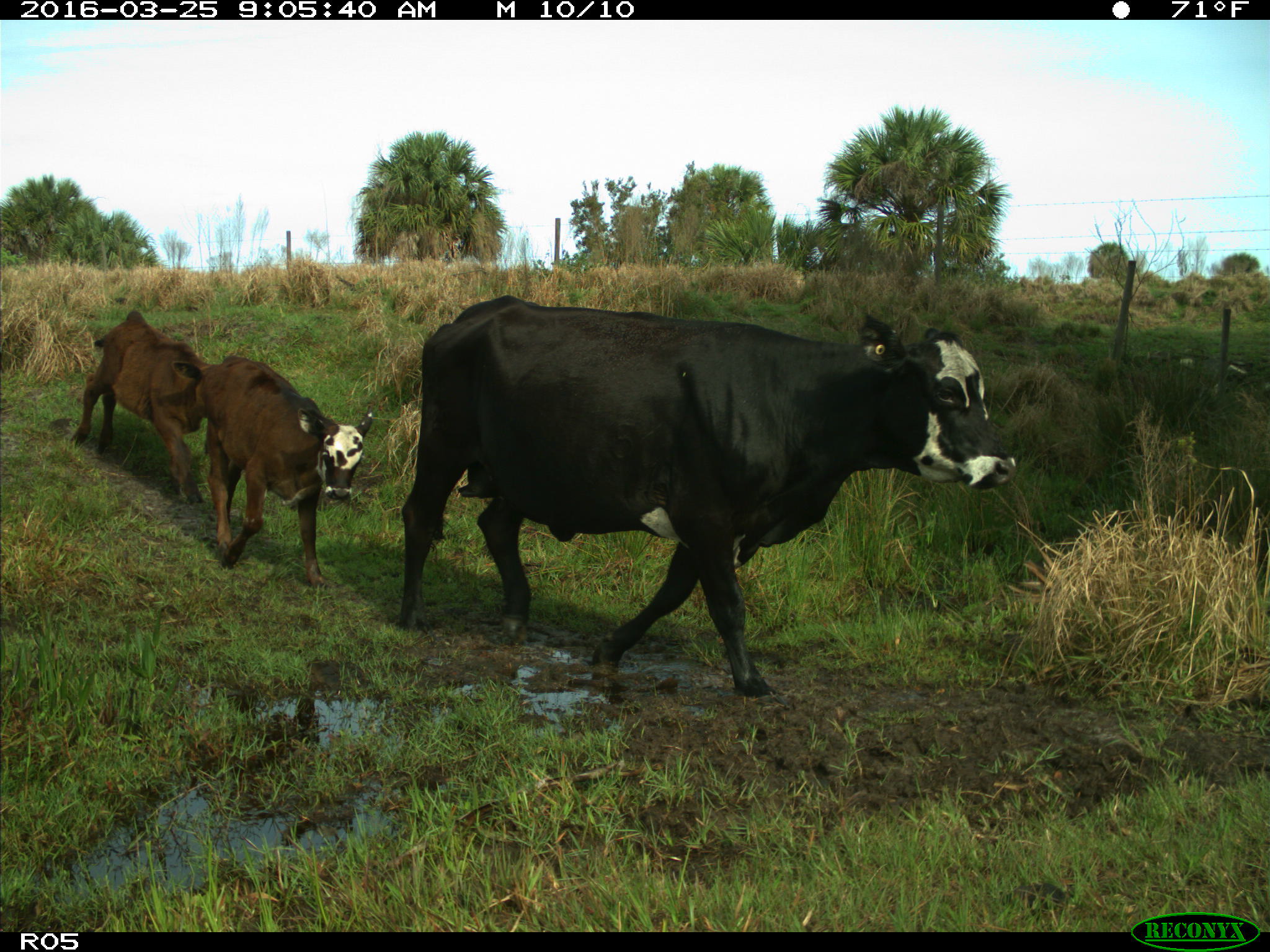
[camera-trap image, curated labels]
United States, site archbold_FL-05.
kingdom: Animalia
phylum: Chordata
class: Mammalia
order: Artiodactyla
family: Bovidae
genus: Bos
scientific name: Bos taurus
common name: domestic cow